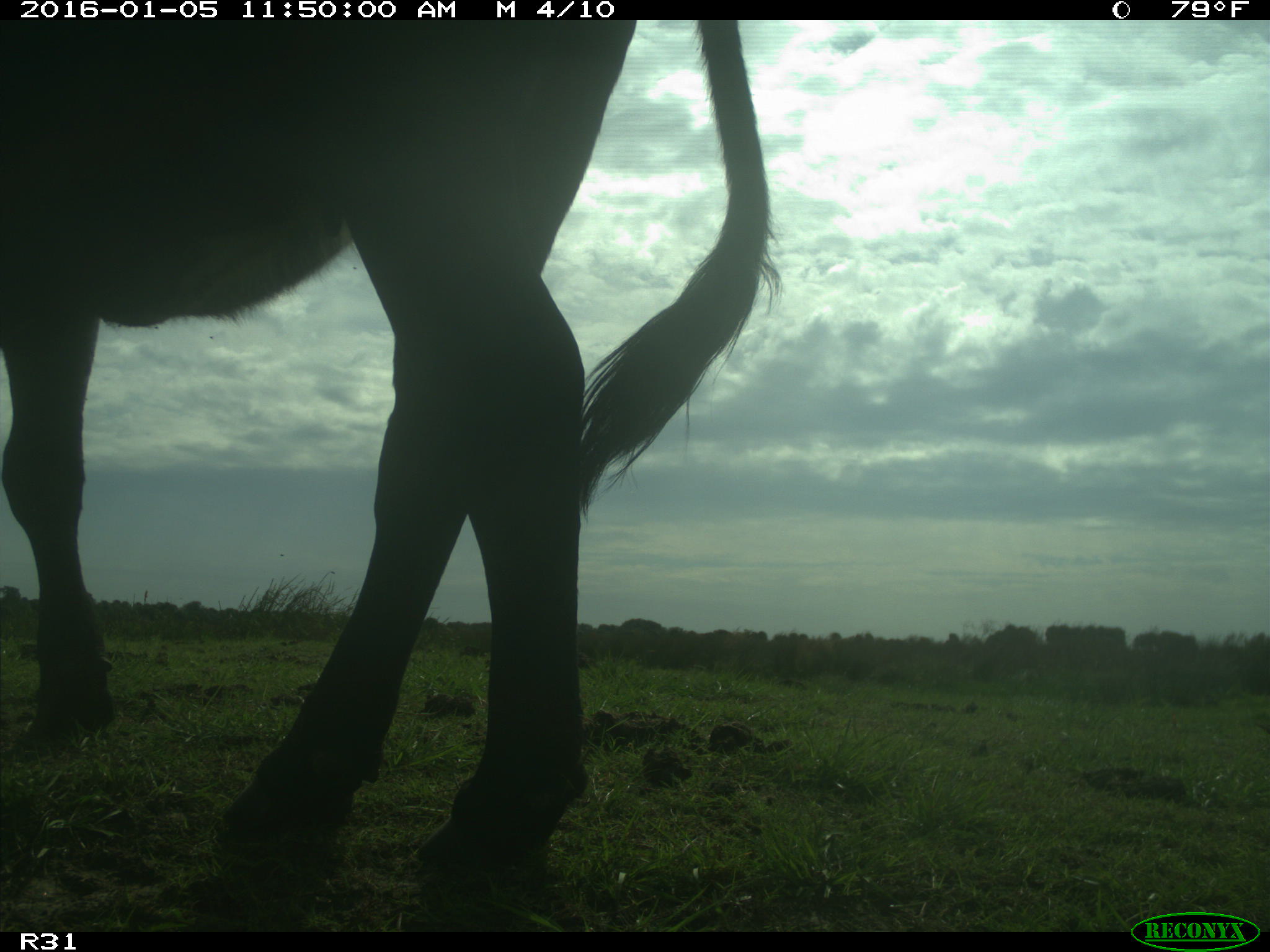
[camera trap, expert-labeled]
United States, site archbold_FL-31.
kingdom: Animalia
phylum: Chordata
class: Mammalia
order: Artiodactyla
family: Bovidae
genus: Bos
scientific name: Bos taurus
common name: domestic cow